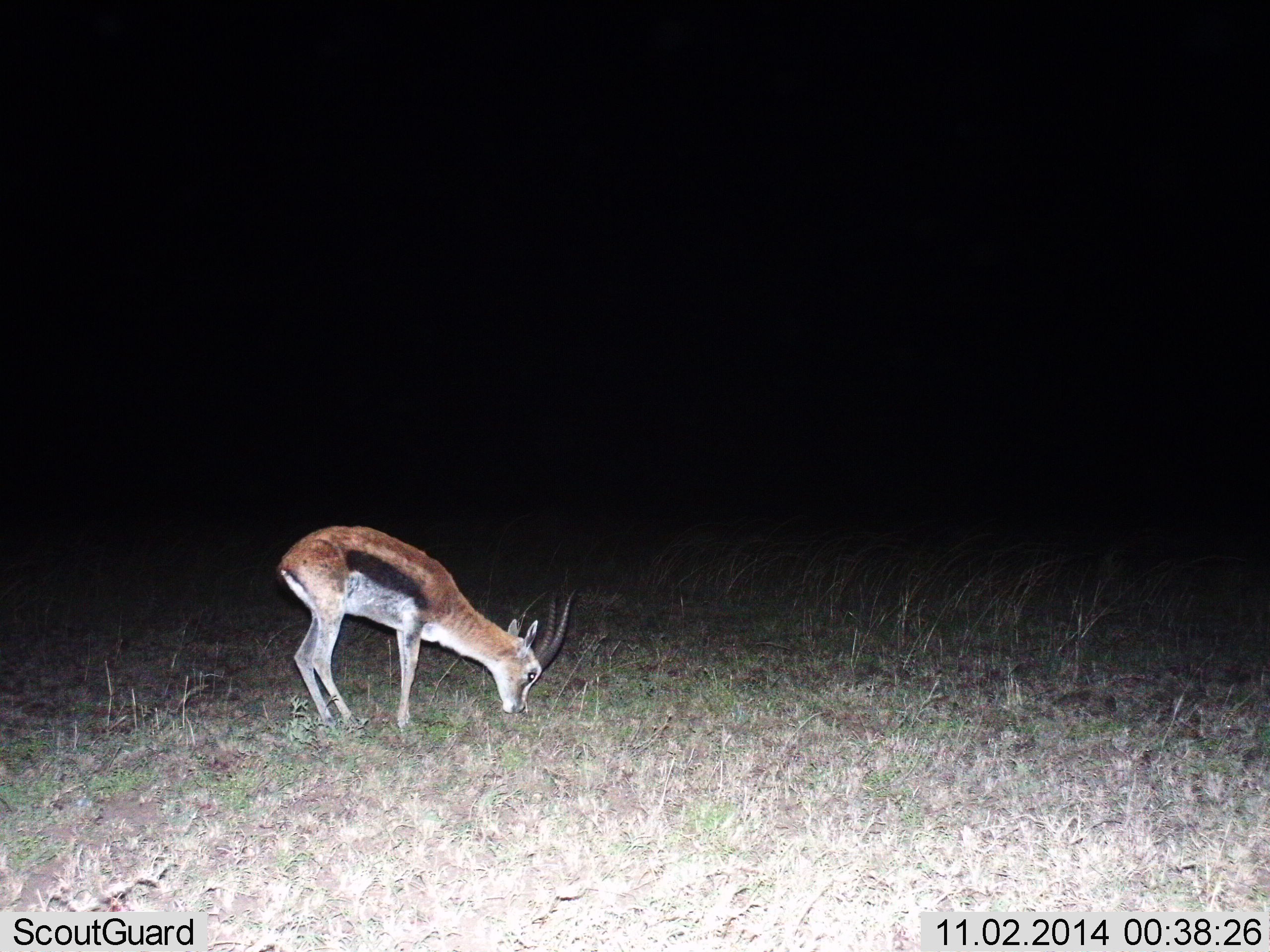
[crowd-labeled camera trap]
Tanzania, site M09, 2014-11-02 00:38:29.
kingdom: Animalia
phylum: Chordata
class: Mammalia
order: Artiodactyla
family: Bovidae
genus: Eudorcas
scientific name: Eudorcas thomsonii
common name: thomson's gazelle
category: gazellethomsons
Gazellethomsons (thomson's gazelle) (Eudorcas thomsonii), count 1. Behavior (volunteer vote fractions): standing 20%, resting 0%, moving 0%, interacting 0%. Young present (vote fraction): 0%. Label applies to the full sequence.